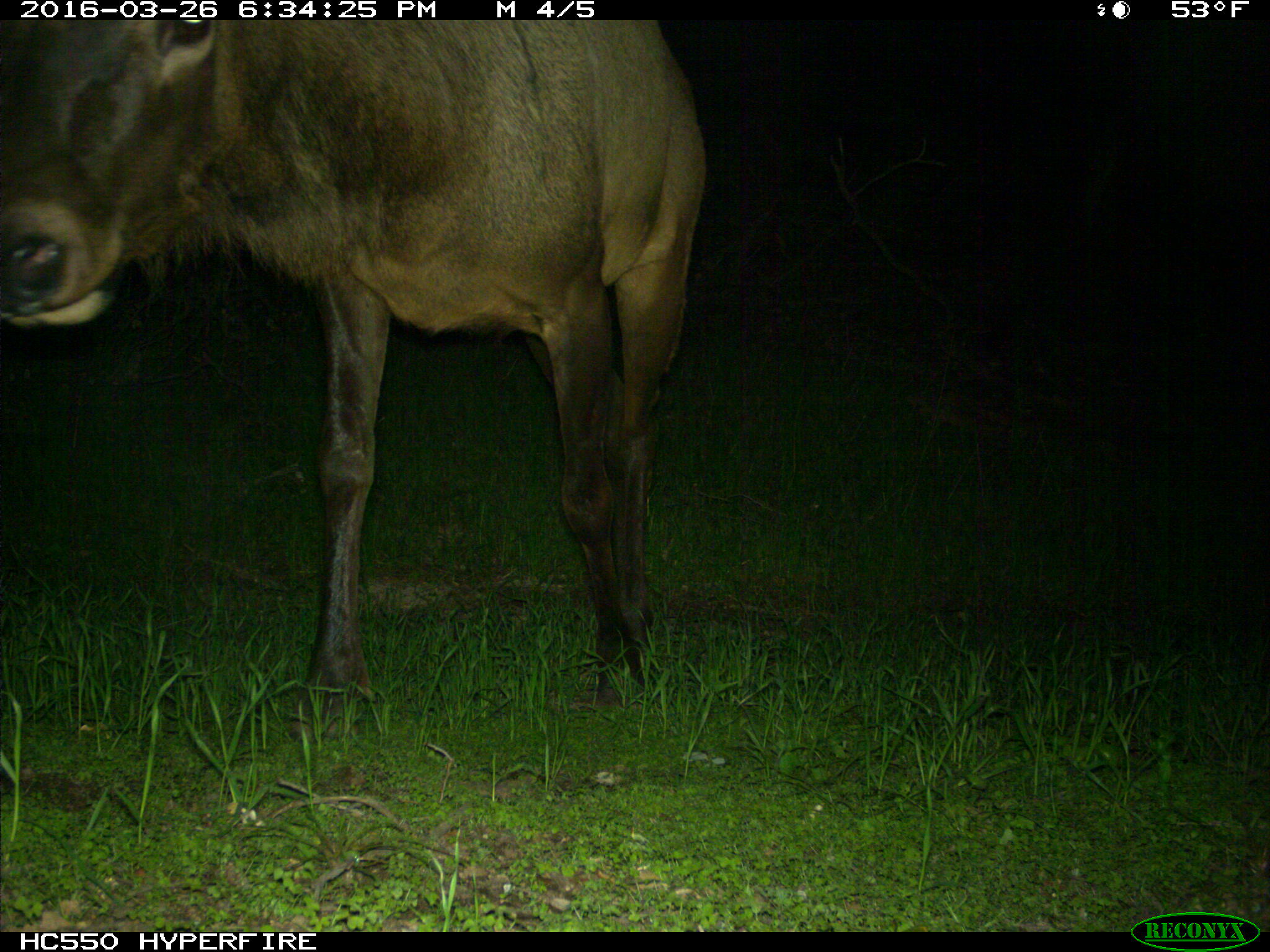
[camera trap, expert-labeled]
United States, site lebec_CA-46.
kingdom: Animalia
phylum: Chordata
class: Mammalia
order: Artiodactyla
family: Cervidae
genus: Cervus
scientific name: Cervus canadensis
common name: elk